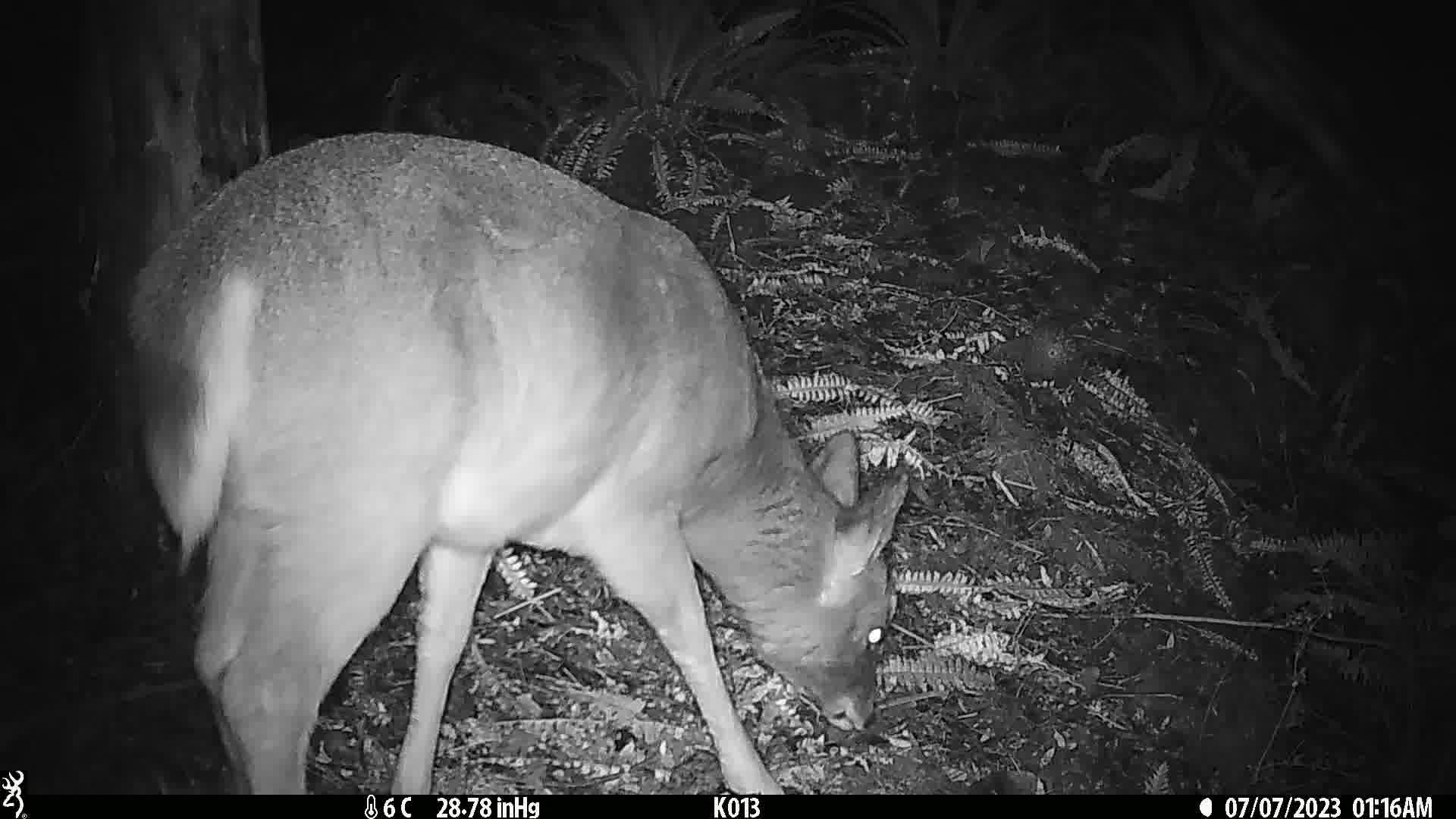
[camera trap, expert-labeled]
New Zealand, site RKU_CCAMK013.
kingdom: Animalia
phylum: Chordata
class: Mammalia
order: Artiodactyla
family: Cervidae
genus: Odocoileus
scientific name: Odocoileus virginianus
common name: white-tailed deer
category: white tailed deer